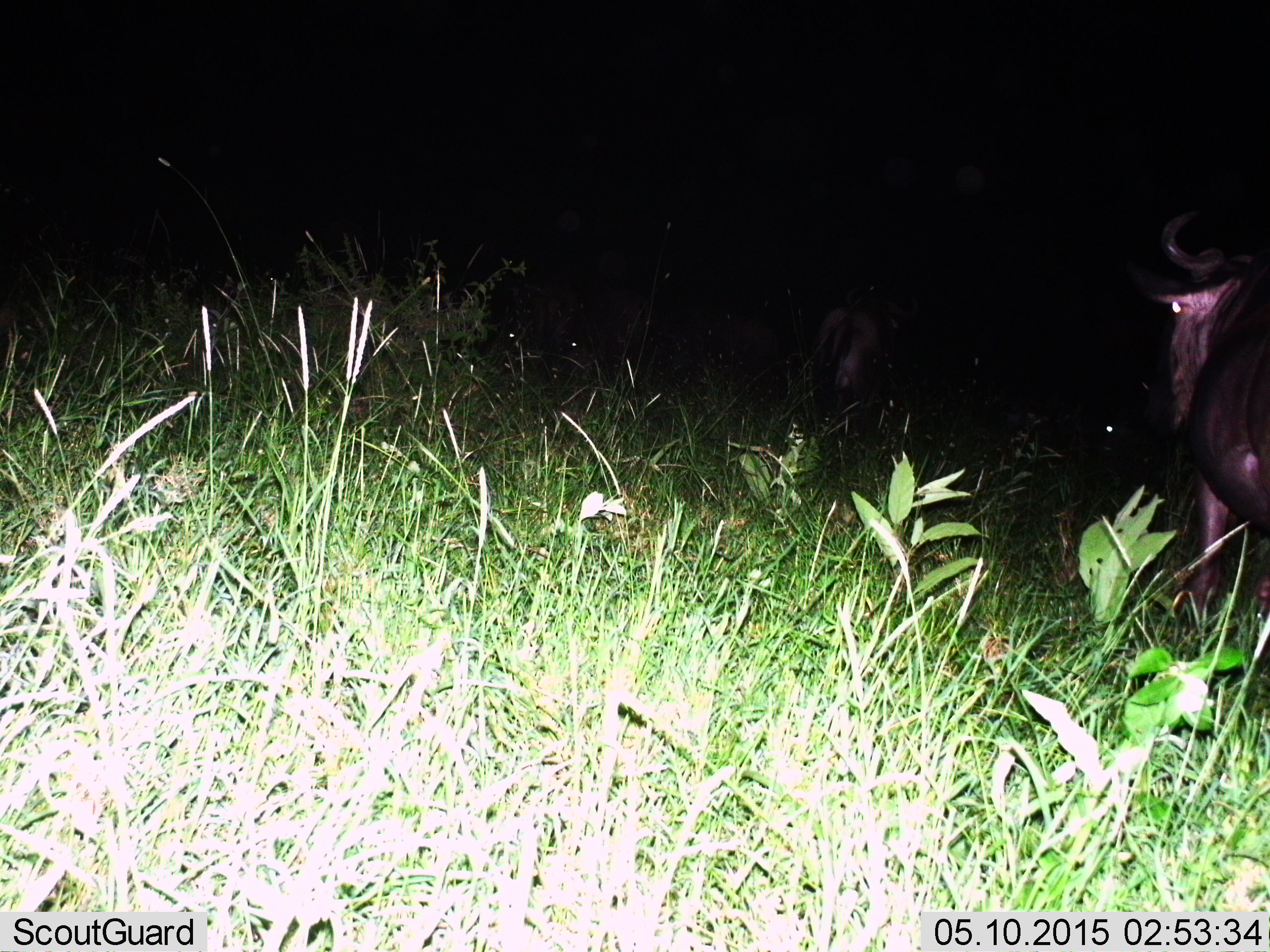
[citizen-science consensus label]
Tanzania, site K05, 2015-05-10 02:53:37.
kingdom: Animalia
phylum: Chordata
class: Mammalia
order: Artiodactyla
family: Bovidae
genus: Connochaetes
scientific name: Connochaetes taurinus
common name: blue wildebeest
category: wildebeest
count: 2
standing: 50%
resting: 0%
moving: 50%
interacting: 0%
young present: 0%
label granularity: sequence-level